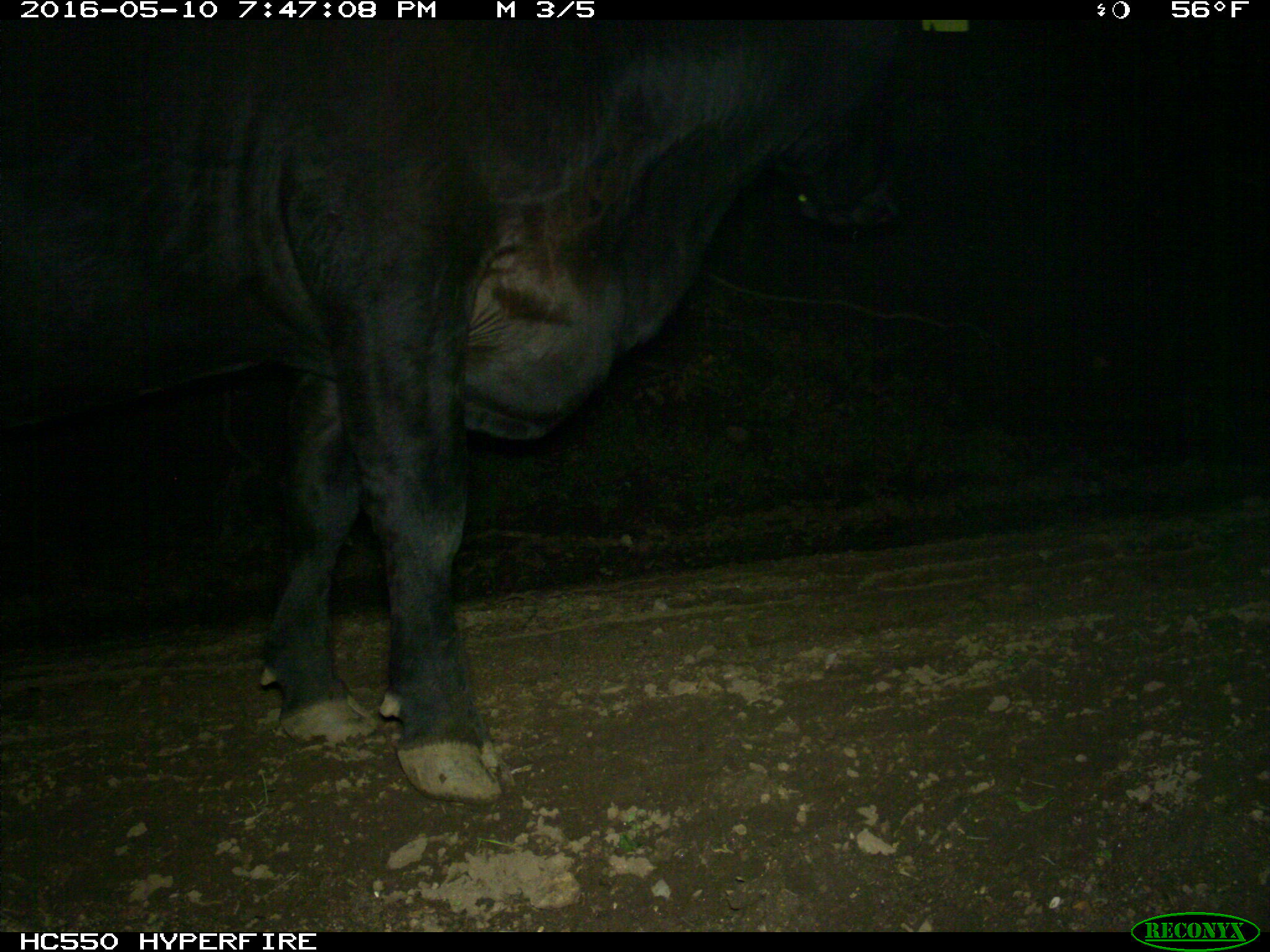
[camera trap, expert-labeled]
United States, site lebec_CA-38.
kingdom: Animalia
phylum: Chordata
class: Mammalia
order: Artiodactyla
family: Bovidae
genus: Bos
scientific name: Bos taurus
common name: domestic cow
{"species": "Bos taurus (domestic cow)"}